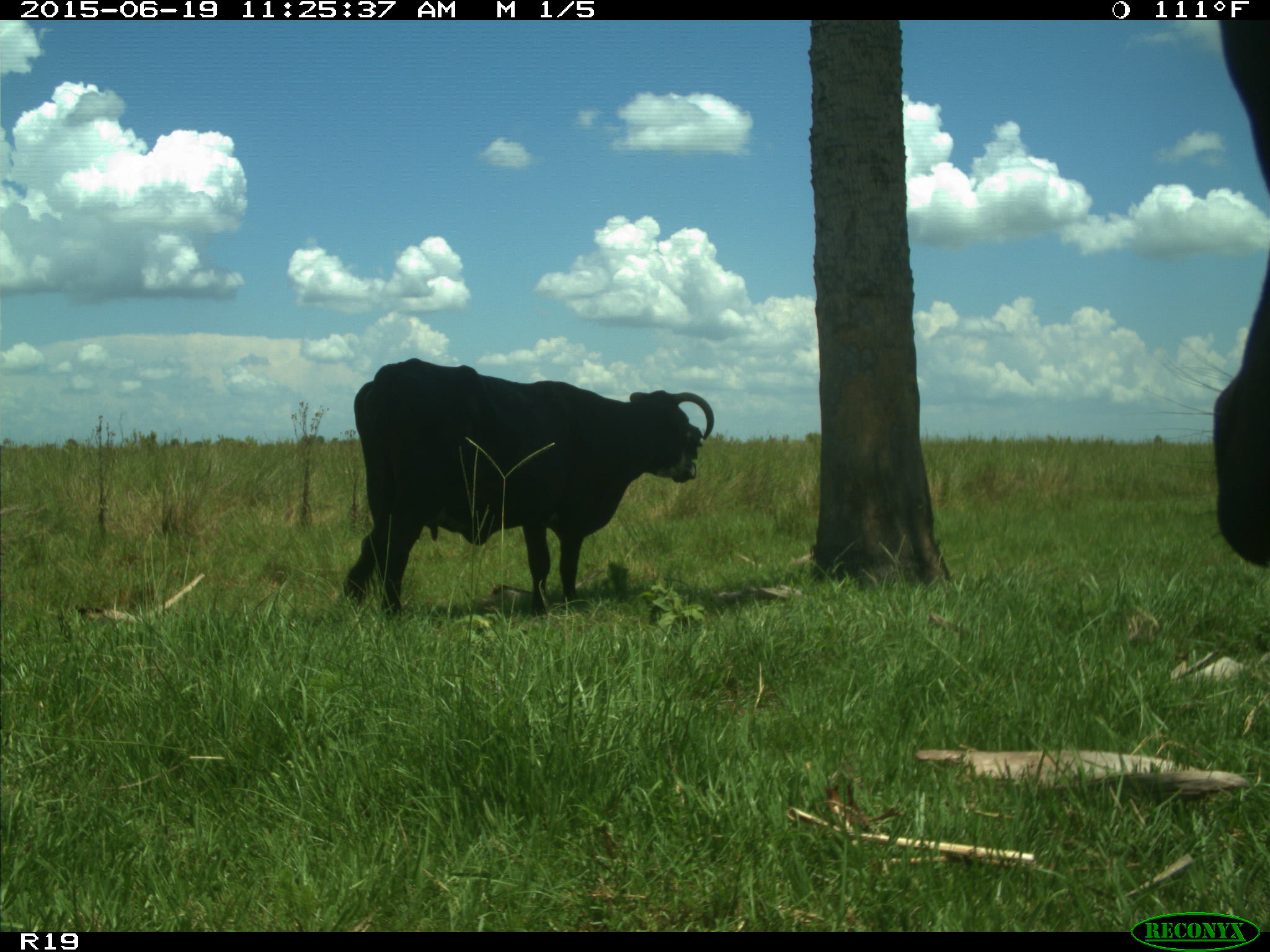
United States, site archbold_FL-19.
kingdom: Animalia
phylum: Chordata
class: Mammalia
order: Artiodactyla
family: Bovidae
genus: Bos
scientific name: Bos taurus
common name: domestic cow